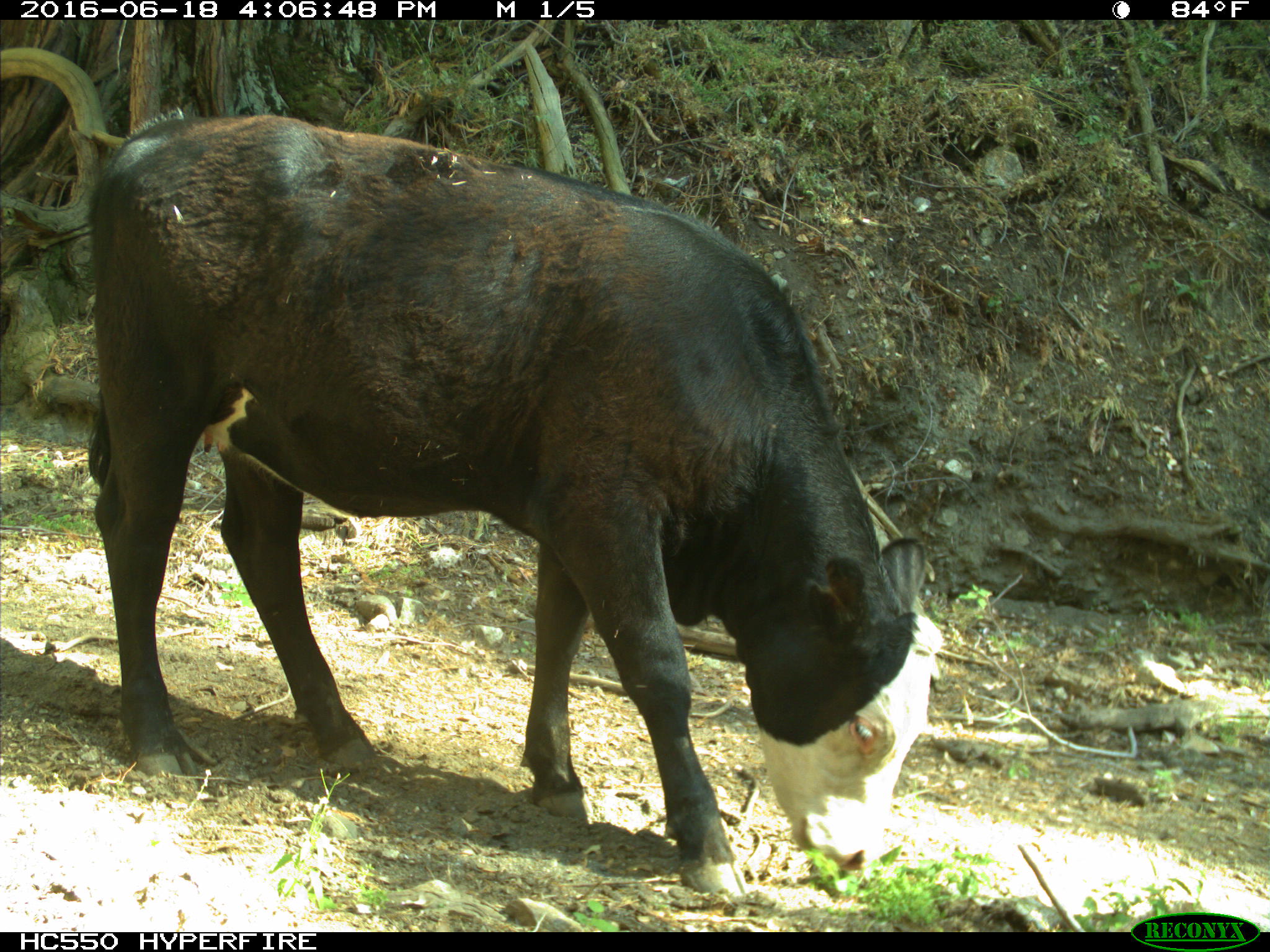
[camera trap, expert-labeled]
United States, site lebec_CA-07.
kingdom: Animalia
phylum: Chordata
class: Mammalia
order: Artiodactyla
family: Bovidae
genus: Bos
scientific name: Bos taurus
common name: domestic cow